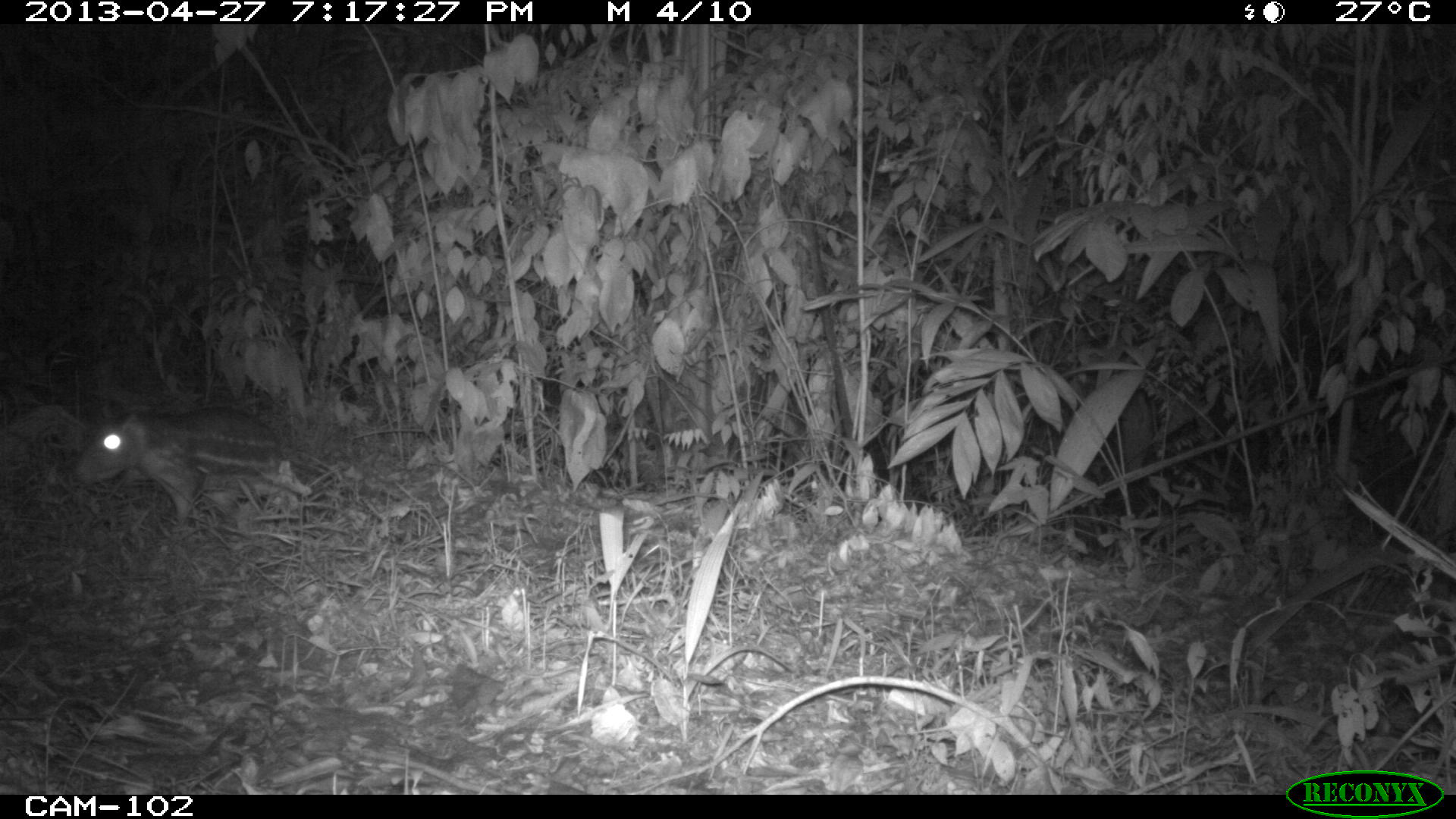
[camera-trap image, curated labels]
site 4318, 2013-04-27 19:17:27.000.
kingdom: Animalia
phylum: Chordata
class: Mammalia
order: Rodentia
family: Cuniculidae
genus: Cuniculus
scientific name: Cuniculus paca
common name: lowland paca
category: agouti paca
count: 1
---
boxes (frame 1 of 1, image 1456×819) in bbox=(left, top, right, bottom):
agouti paca: bbox=(75, 405, 309, 523)